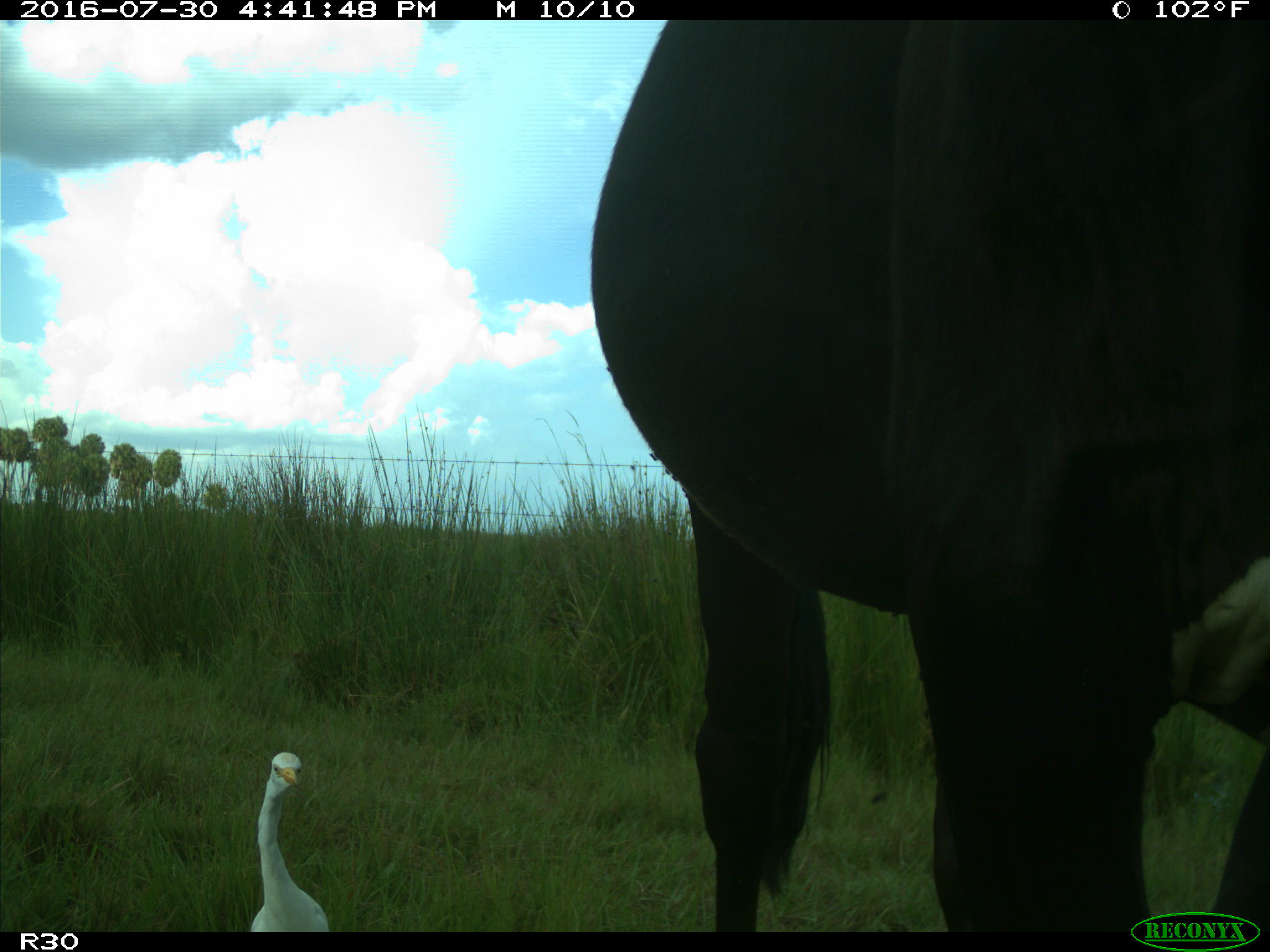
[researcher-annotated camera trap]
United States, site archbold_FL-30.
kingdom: Animalia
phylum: Chordata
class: Mammalia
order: Artiodactyla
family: Bovidae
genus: Bos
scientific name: Bos taurus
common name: domestic cow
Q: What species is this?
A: Bos taurus (domestic cow).